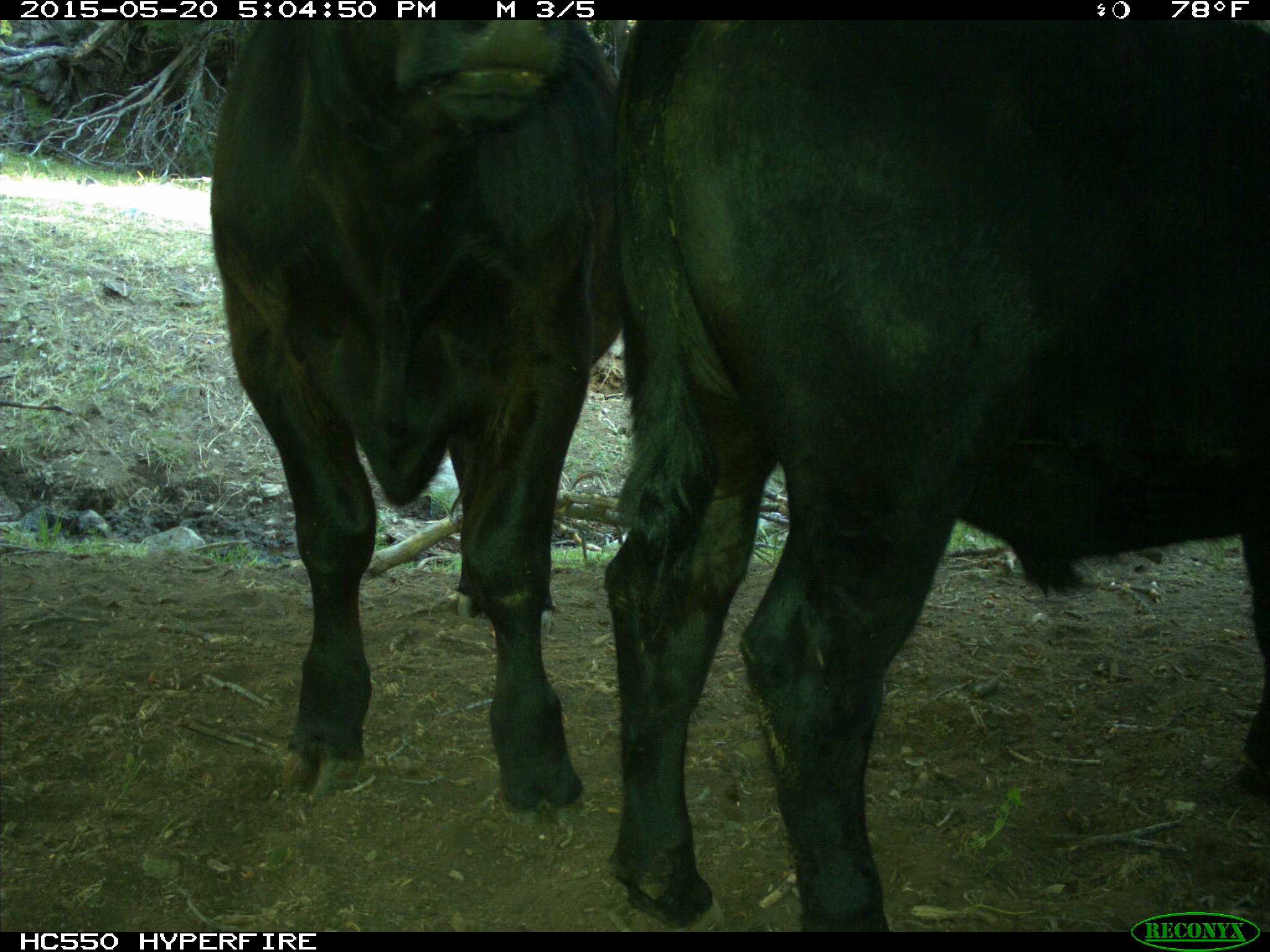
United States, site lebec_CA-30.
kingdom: Animalia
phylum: Chordata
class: Mammalia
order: Artiodactyla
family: Bovidae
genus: Bos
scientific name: Bos taurus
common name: domestic cow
Bos taurus (domestic cow).